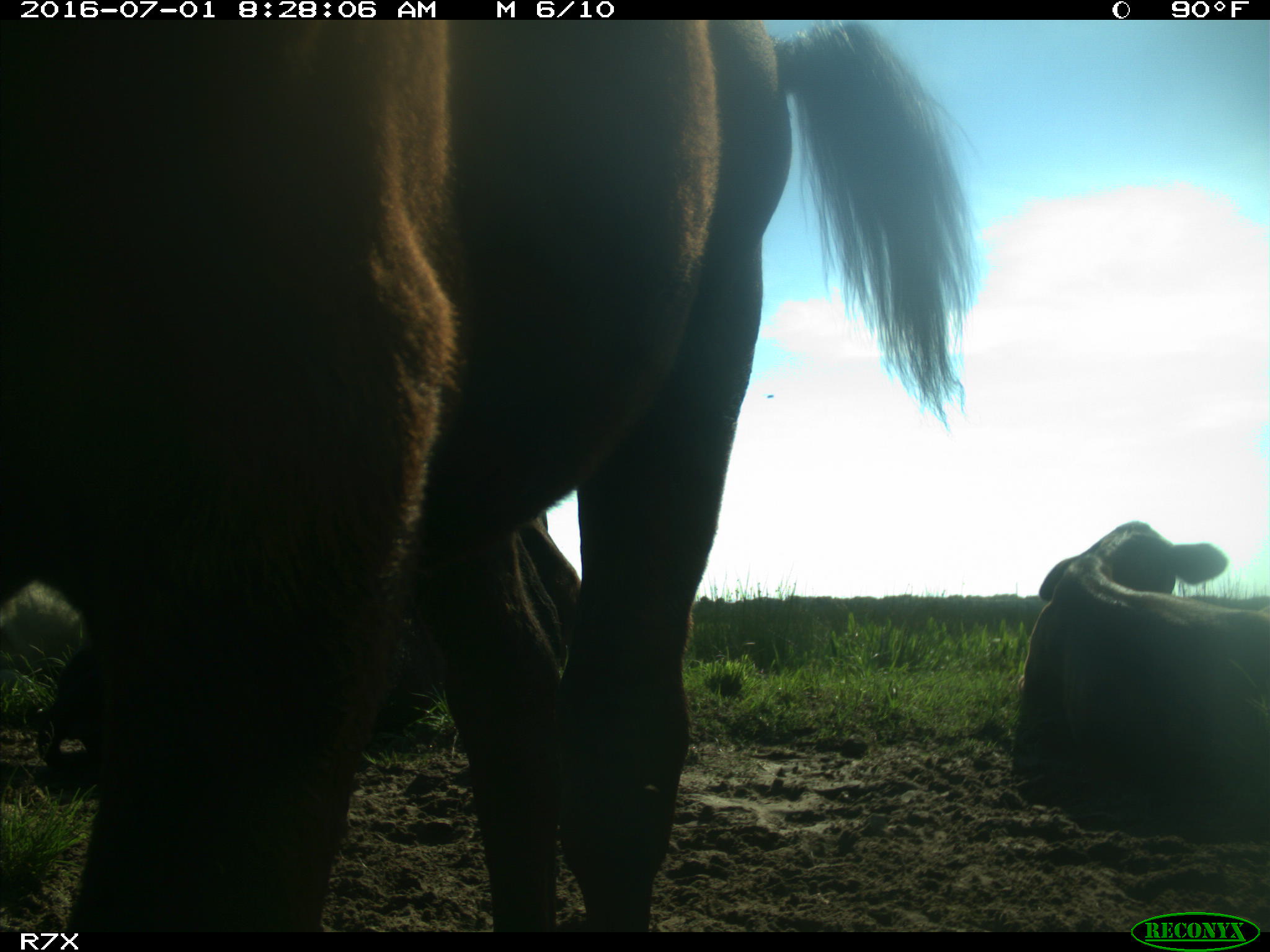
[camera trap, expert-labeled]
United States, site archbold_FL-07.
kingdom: Animalia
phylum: Chordata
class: Mammalia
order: Artiodactyla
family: Bovidae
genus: Bos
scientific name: Bos taurus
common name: domestic cow